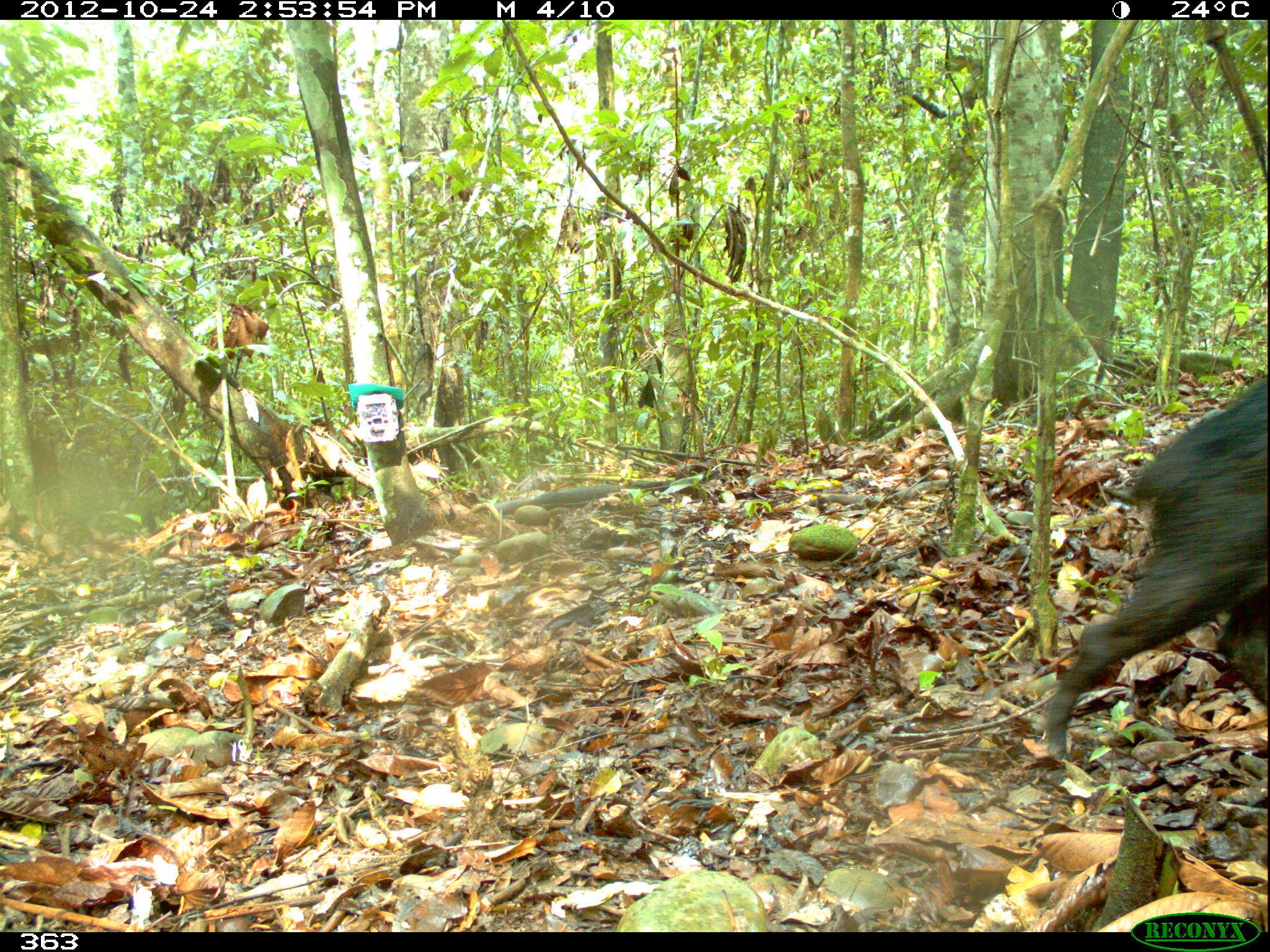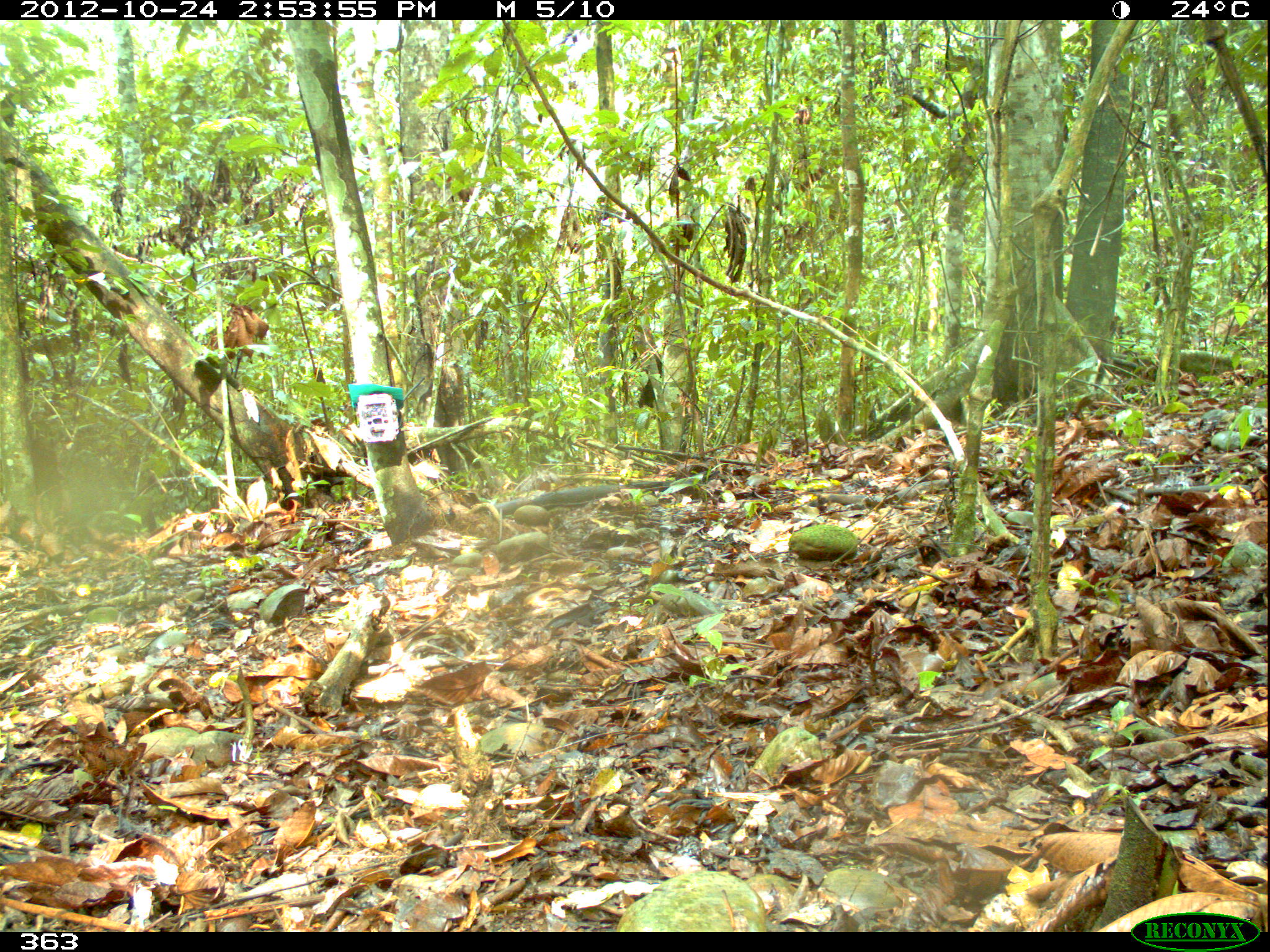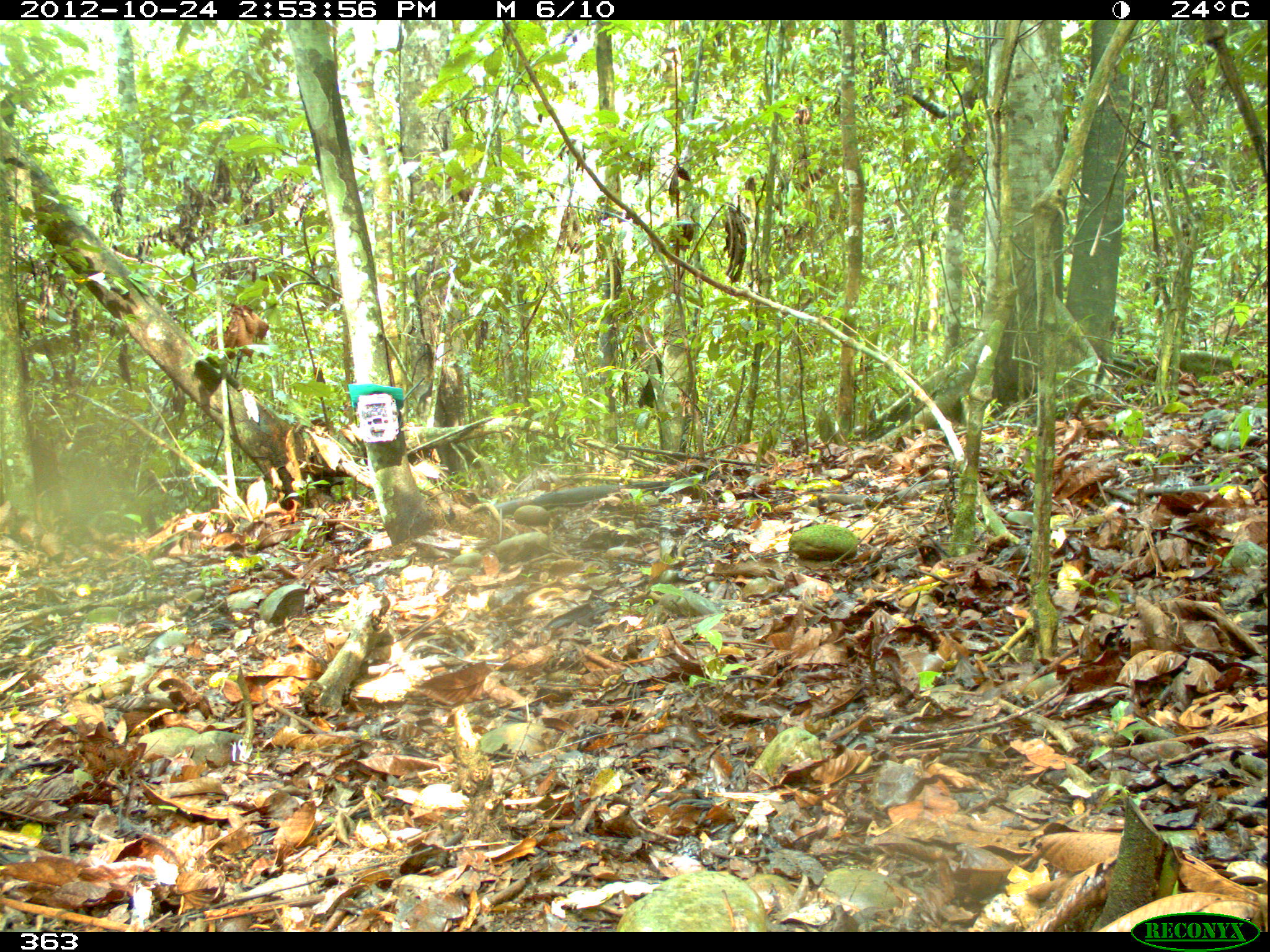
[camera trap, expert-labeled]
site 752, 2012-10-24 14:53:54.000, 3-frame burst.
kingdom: Animalia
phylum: Chordata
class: Mammalia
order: Artiodactyla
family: Tayassuidae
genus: Tayassu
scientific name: Tayassu pecari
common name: white-lipped peccary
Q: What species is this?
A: Tayassu pecari (white-lipped peccary).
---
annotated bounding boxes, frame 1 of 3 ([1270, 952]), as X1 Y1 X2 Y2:
tayassu pecari: 1043 374 1269 759